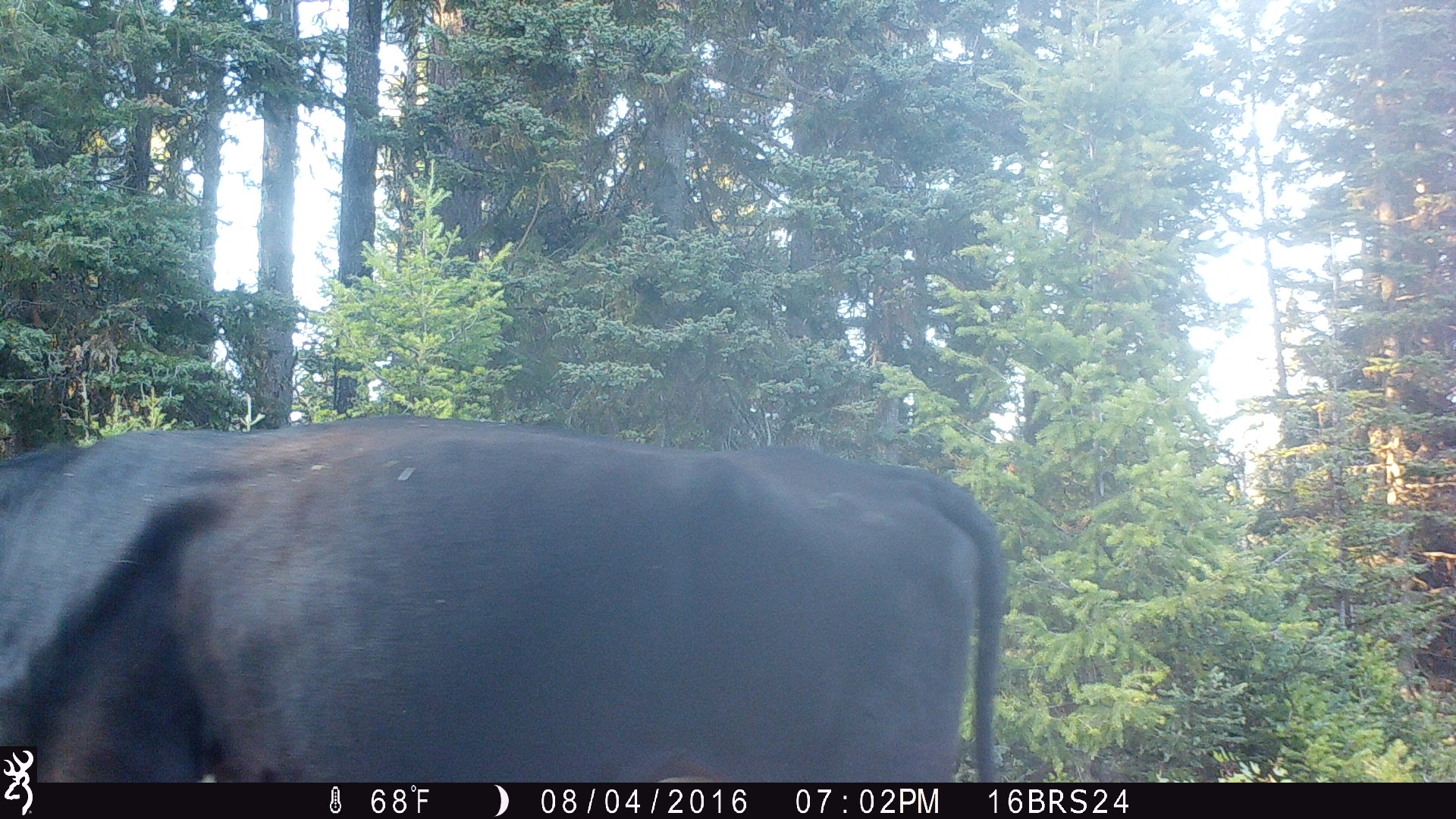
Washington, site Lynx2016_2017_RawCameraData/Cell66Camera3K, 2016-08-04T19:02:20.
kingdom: Animalia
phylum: Chordata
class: Mammalia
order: Artiodactyla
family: Bovidae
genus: Bos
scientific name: Bos taurus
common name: domestic cattle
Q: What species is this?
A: Domestic cattle (Bos taurus).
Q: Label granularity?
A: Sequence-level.